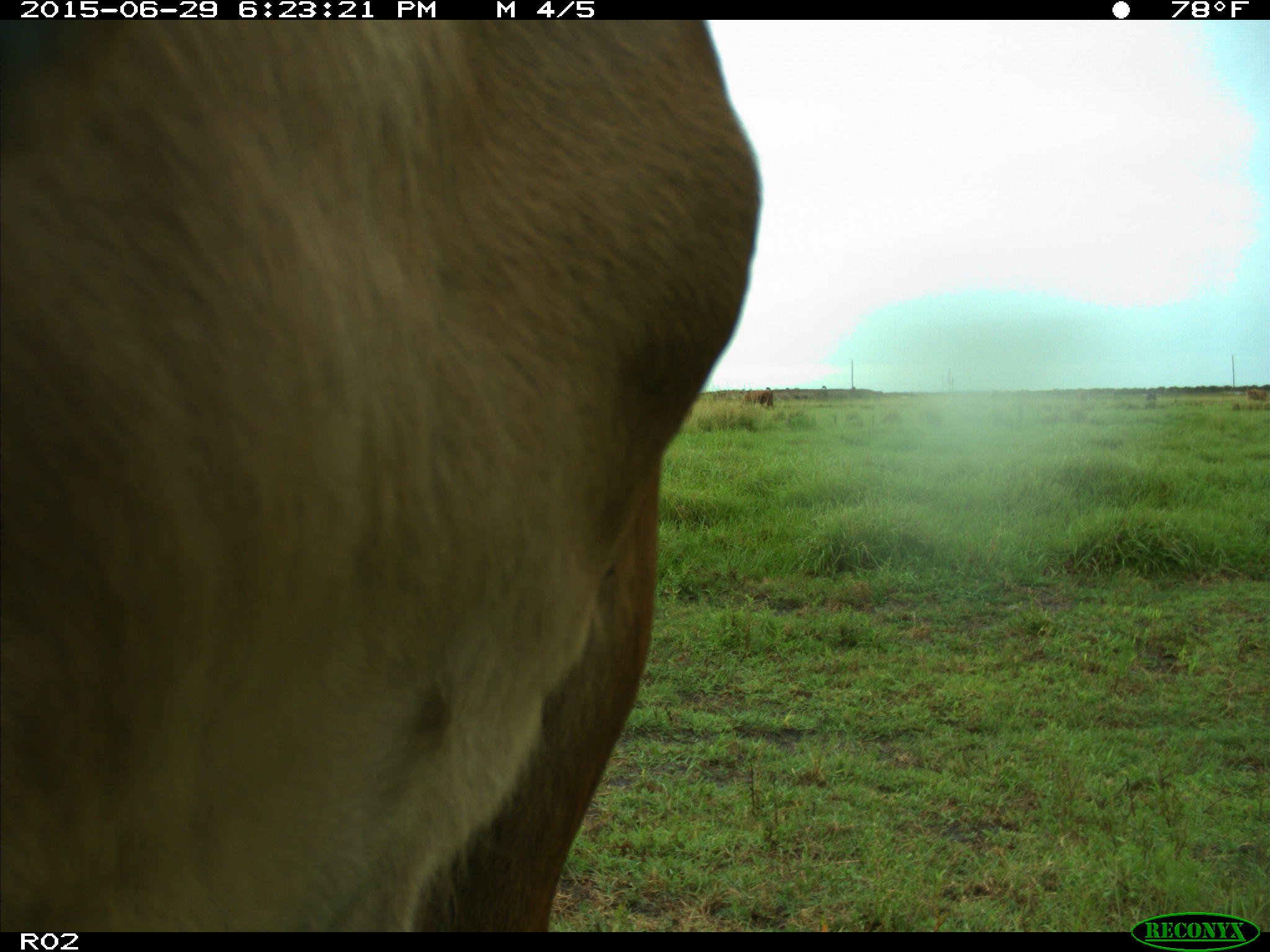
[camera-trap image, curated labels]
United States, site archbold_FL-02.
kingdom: Animalia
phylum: Chordata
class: Mammalia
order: Artiodactyla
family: Bovidae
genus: Bos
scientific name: Bos taurus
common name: domestic cow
Bos taurus (domestic cow).